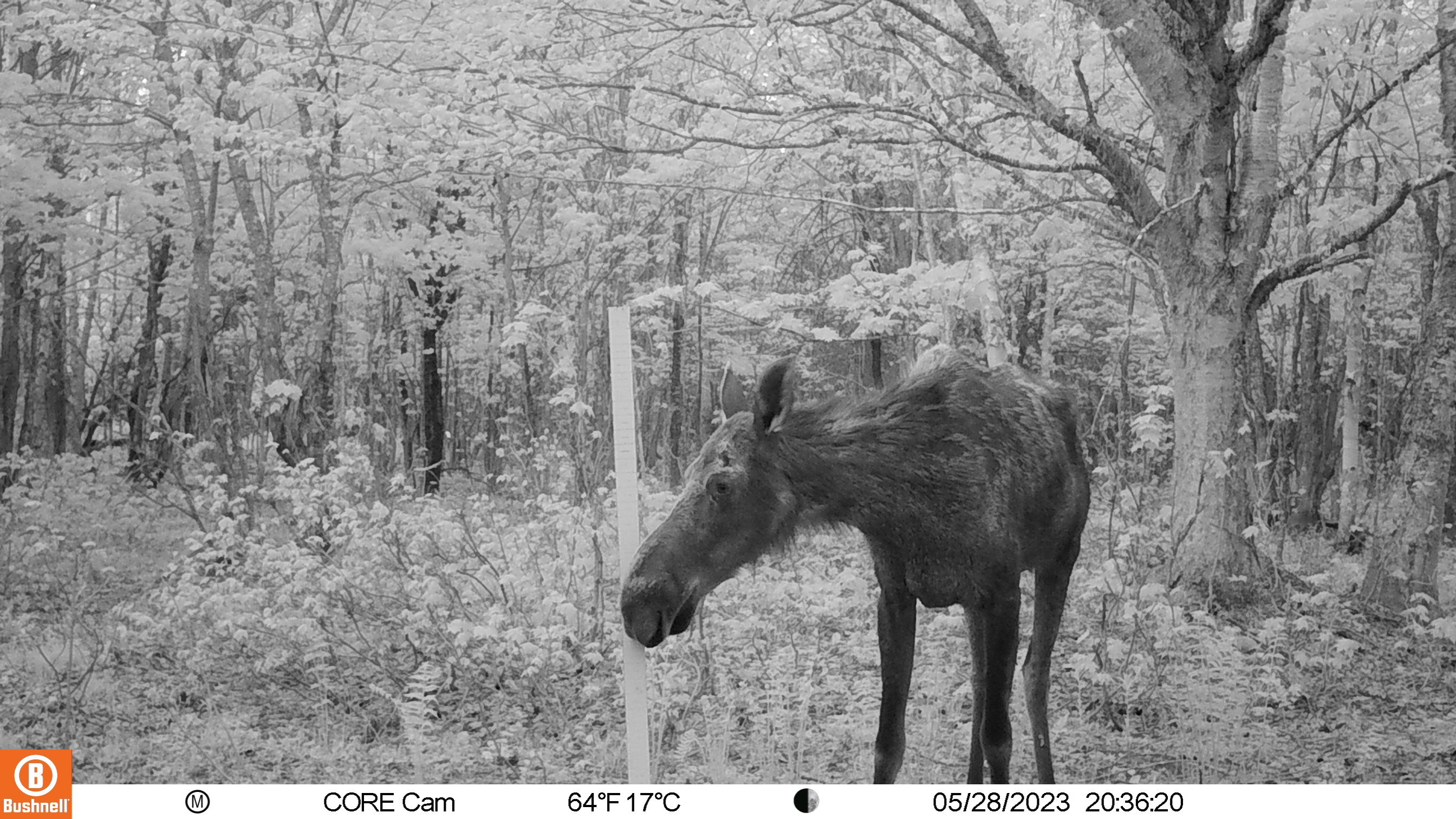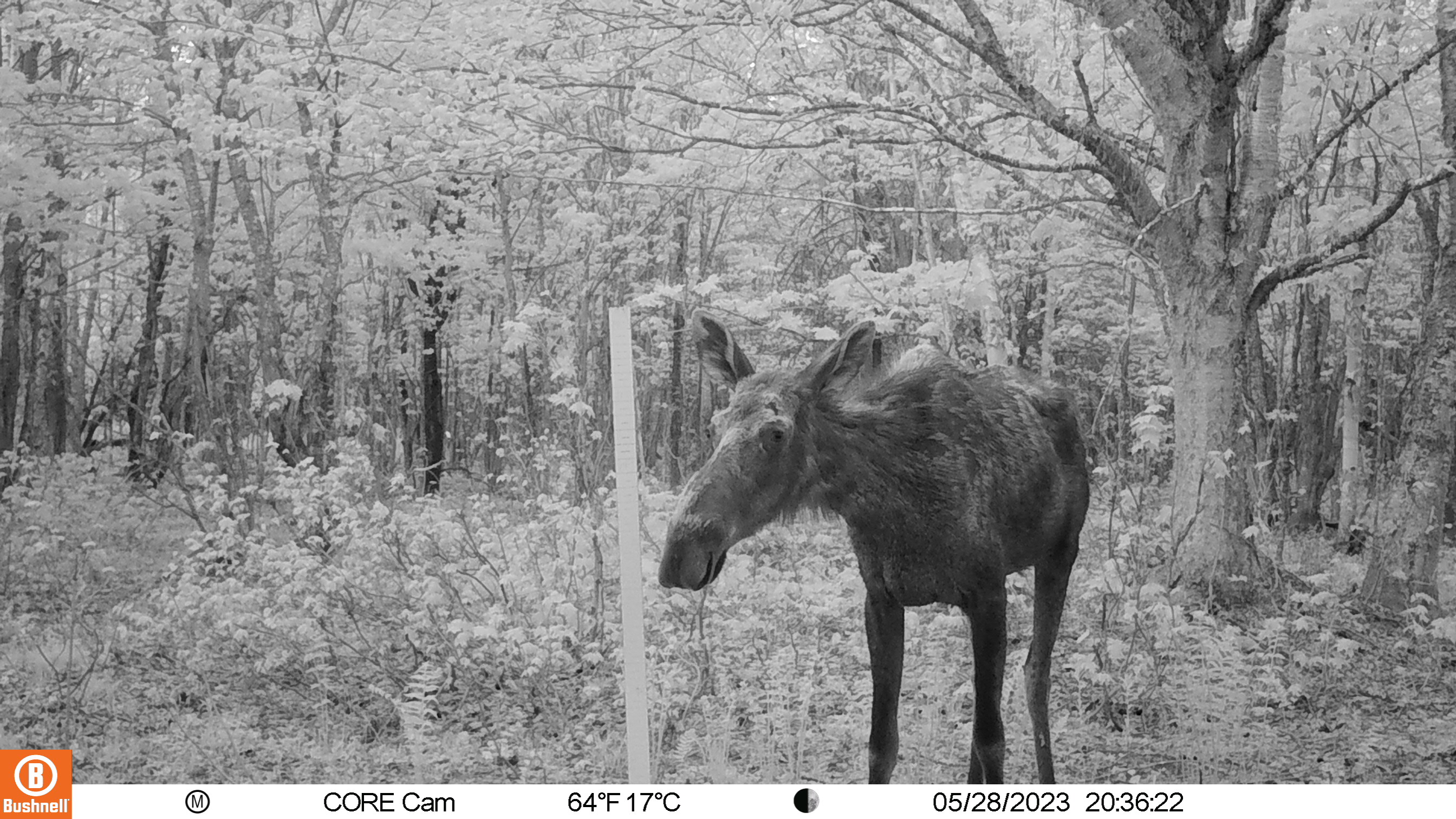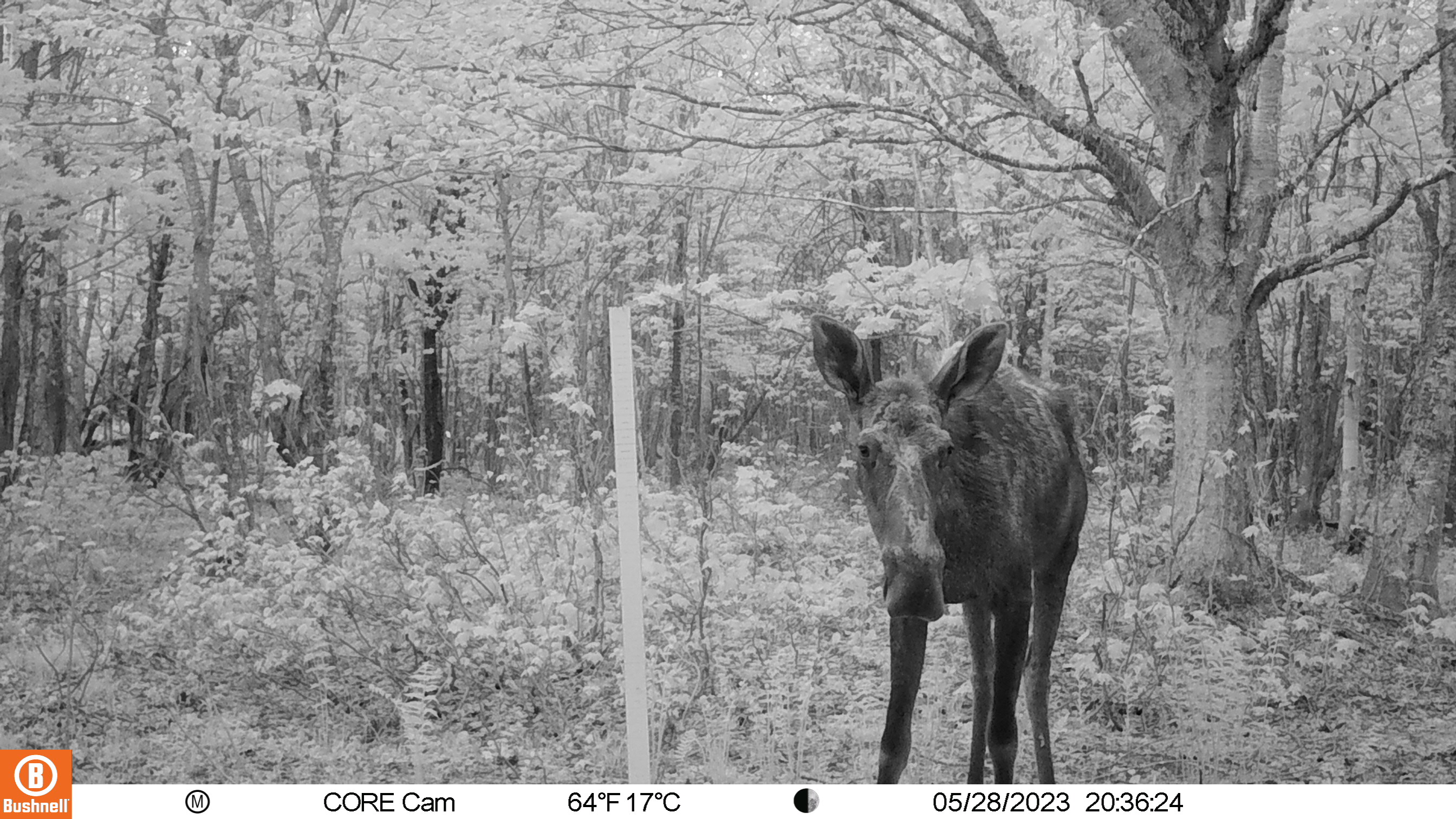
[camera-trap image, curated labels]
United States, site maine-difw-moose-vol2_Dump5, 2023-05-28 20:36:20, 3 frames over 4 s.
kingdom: Animalia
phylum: Chordata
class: Mammalia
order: Artiodactyla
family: Cervidae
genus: Alces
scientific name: Alces alces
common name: moose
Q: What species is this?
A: Moose (Alces alces).